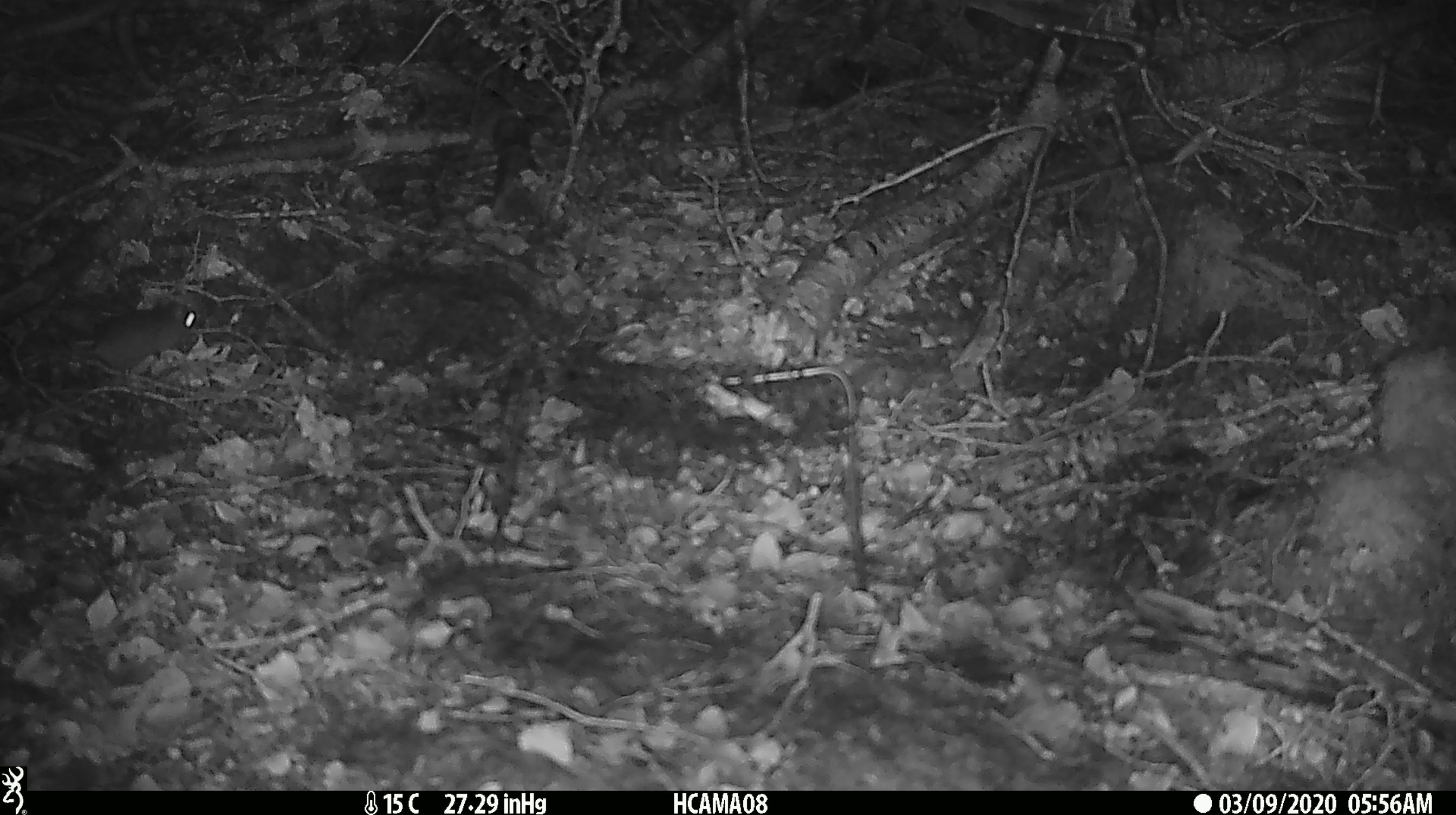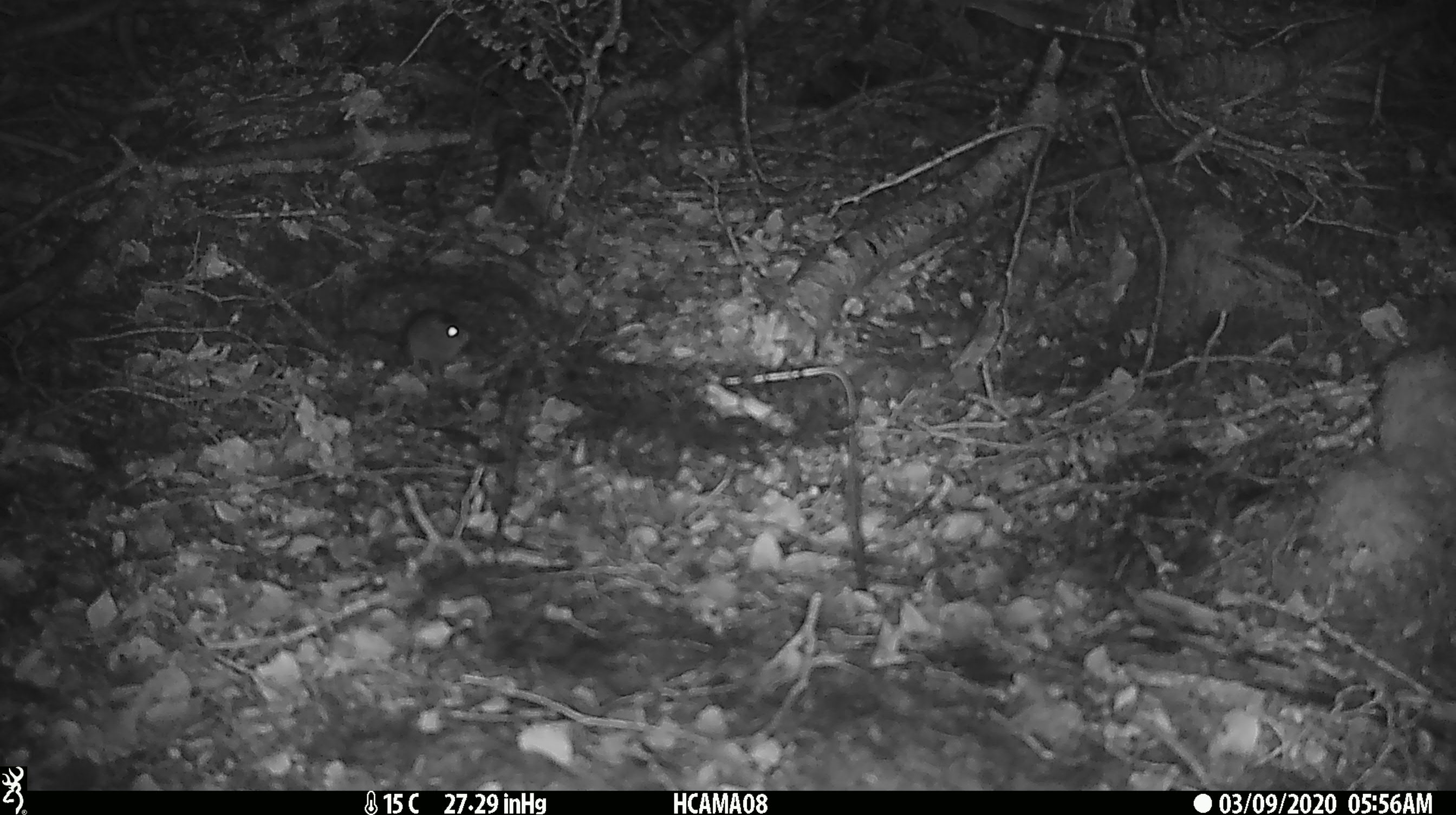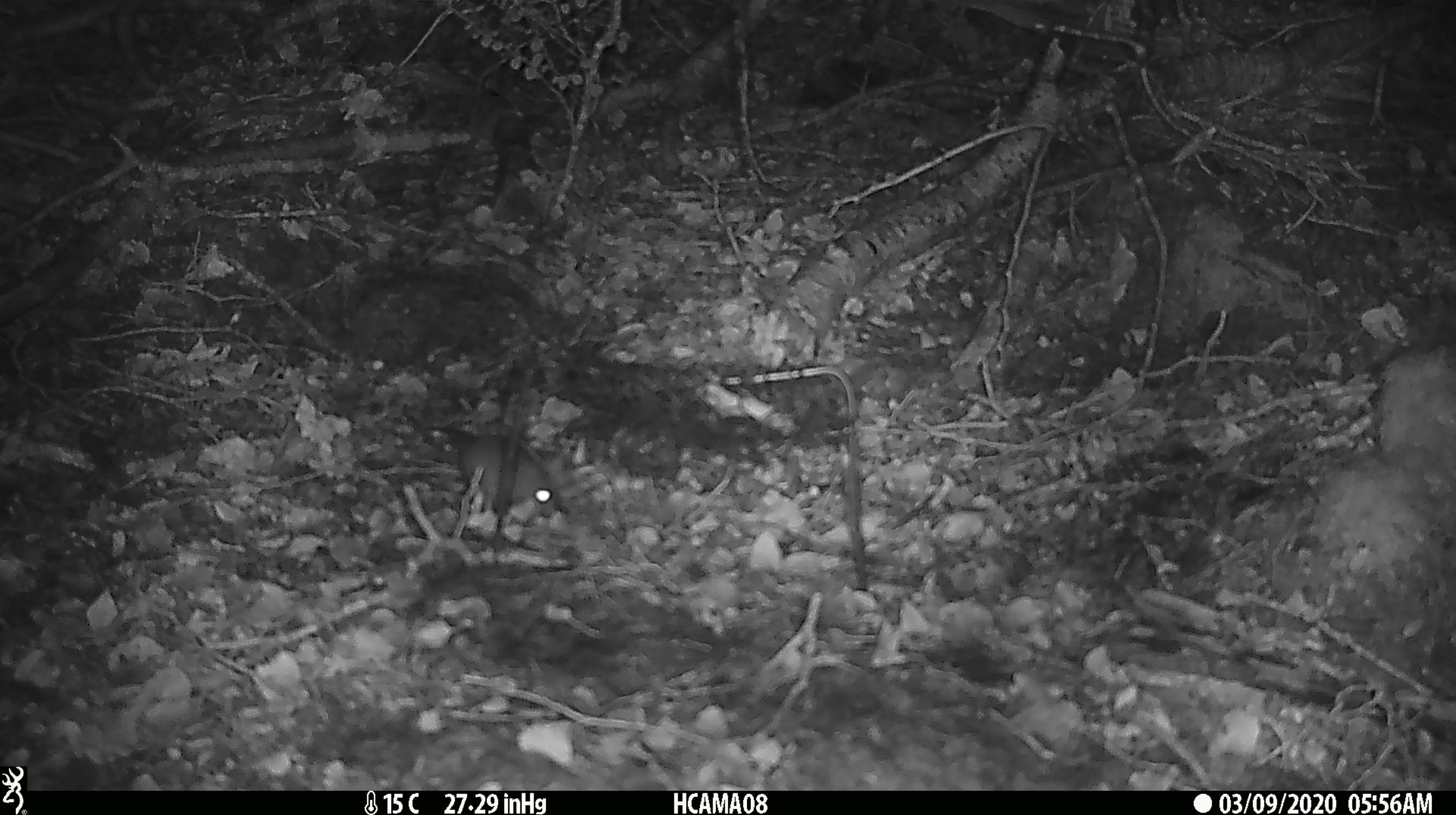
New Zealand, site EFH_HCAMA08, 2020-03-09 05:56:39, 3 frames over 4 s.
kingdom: Animalia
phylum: Chordata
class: Mammalia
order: Rodentia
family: Muridae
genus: Mus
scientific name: Mus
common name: mouse